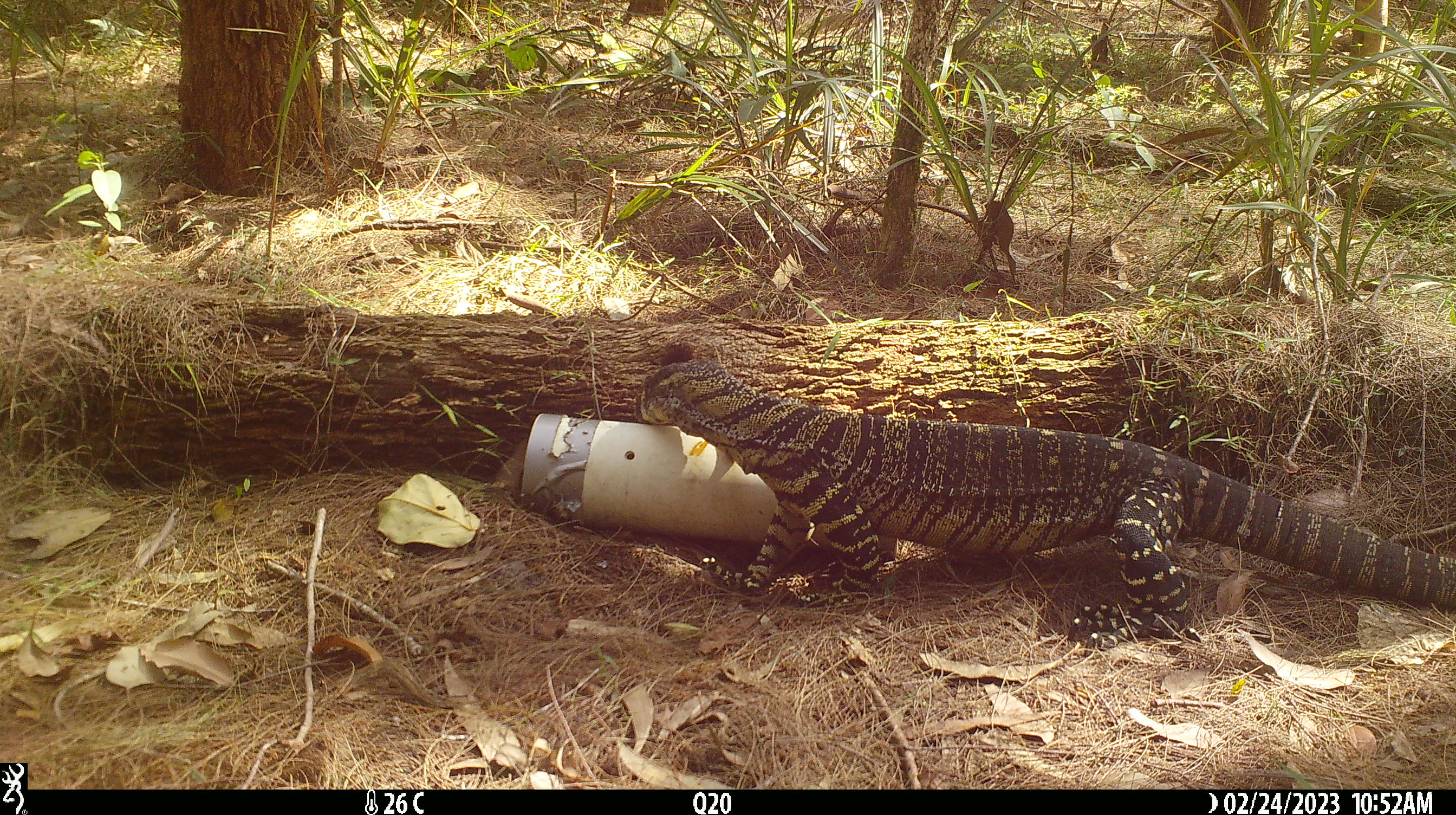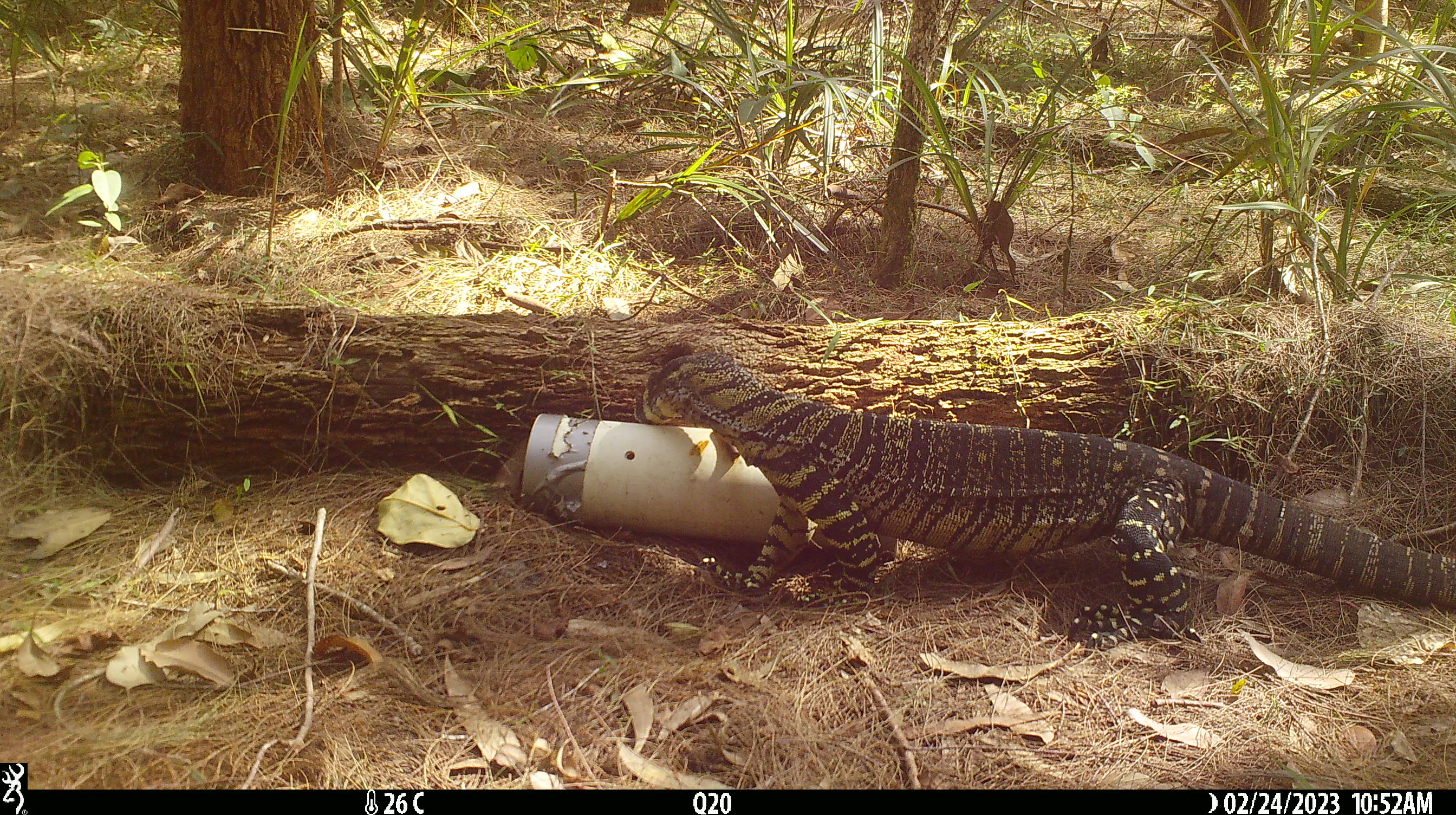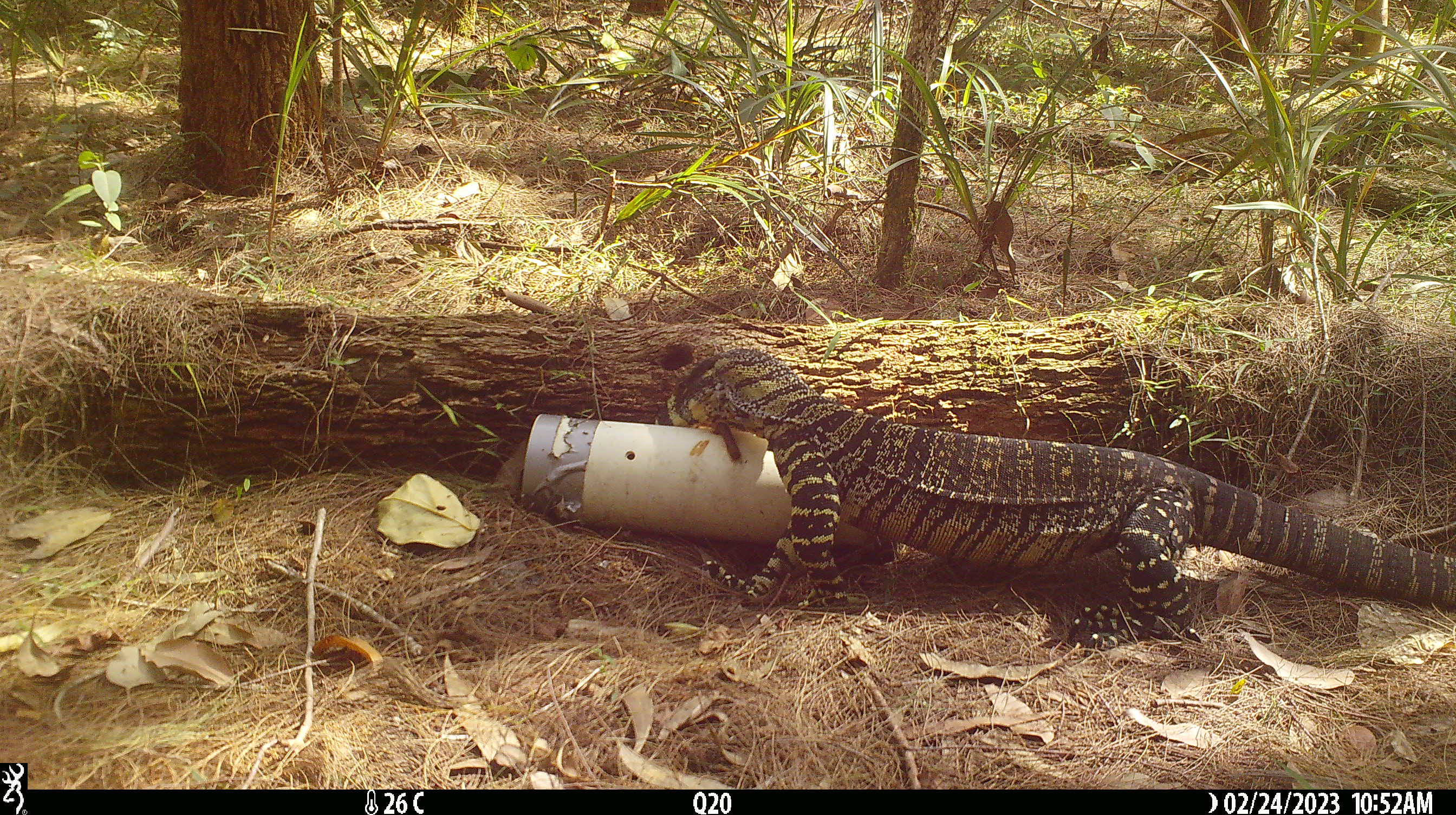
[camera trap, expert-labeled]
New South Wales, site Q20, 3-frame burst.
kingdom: Animalia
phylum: Chordata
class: Reptilia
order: Squamata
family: Varanidae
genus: Varanus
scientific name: Varanus varius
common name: lace monitor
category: goanna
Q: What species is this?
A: Goanna (lace monitor) (Varanus varius).